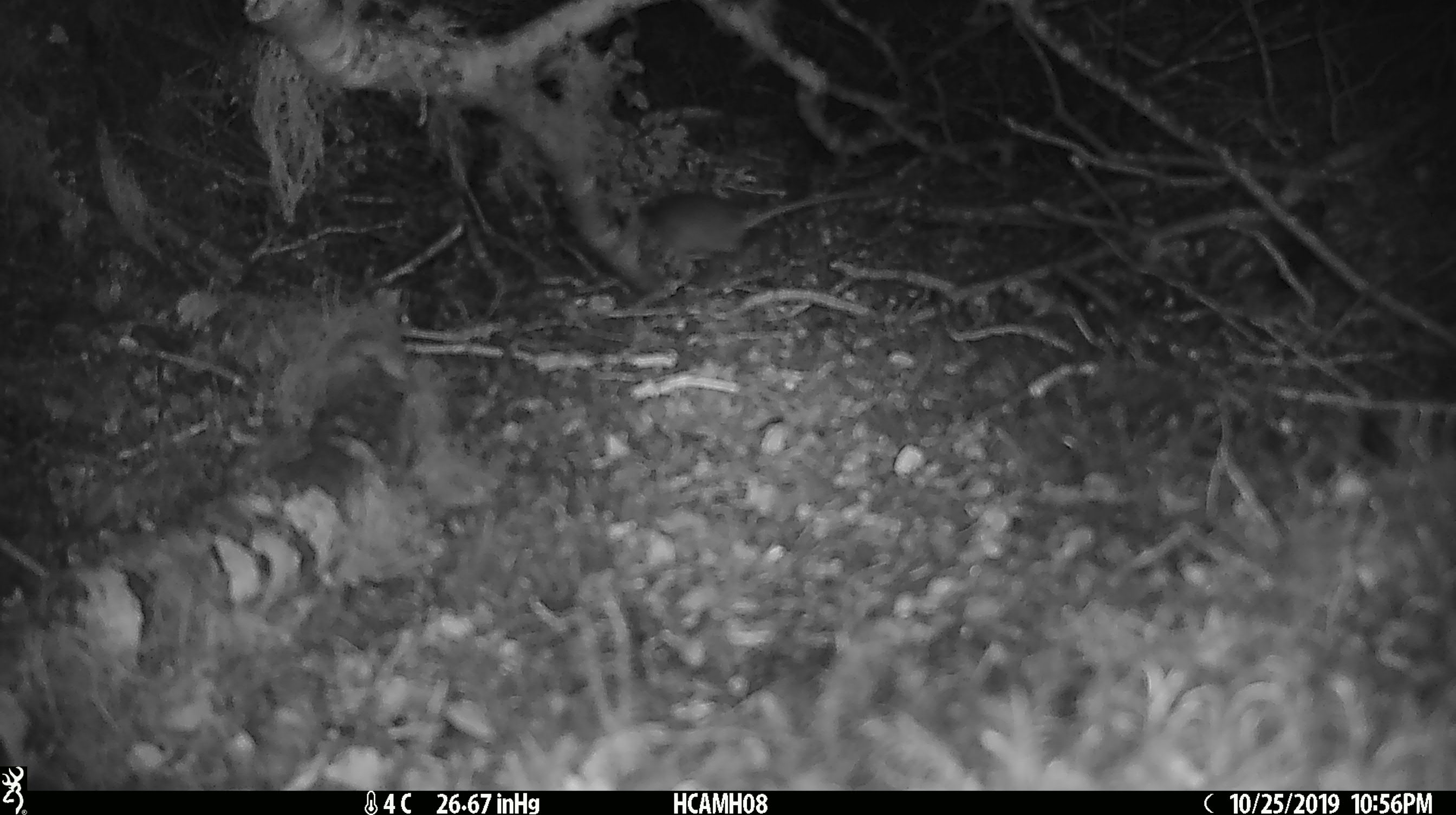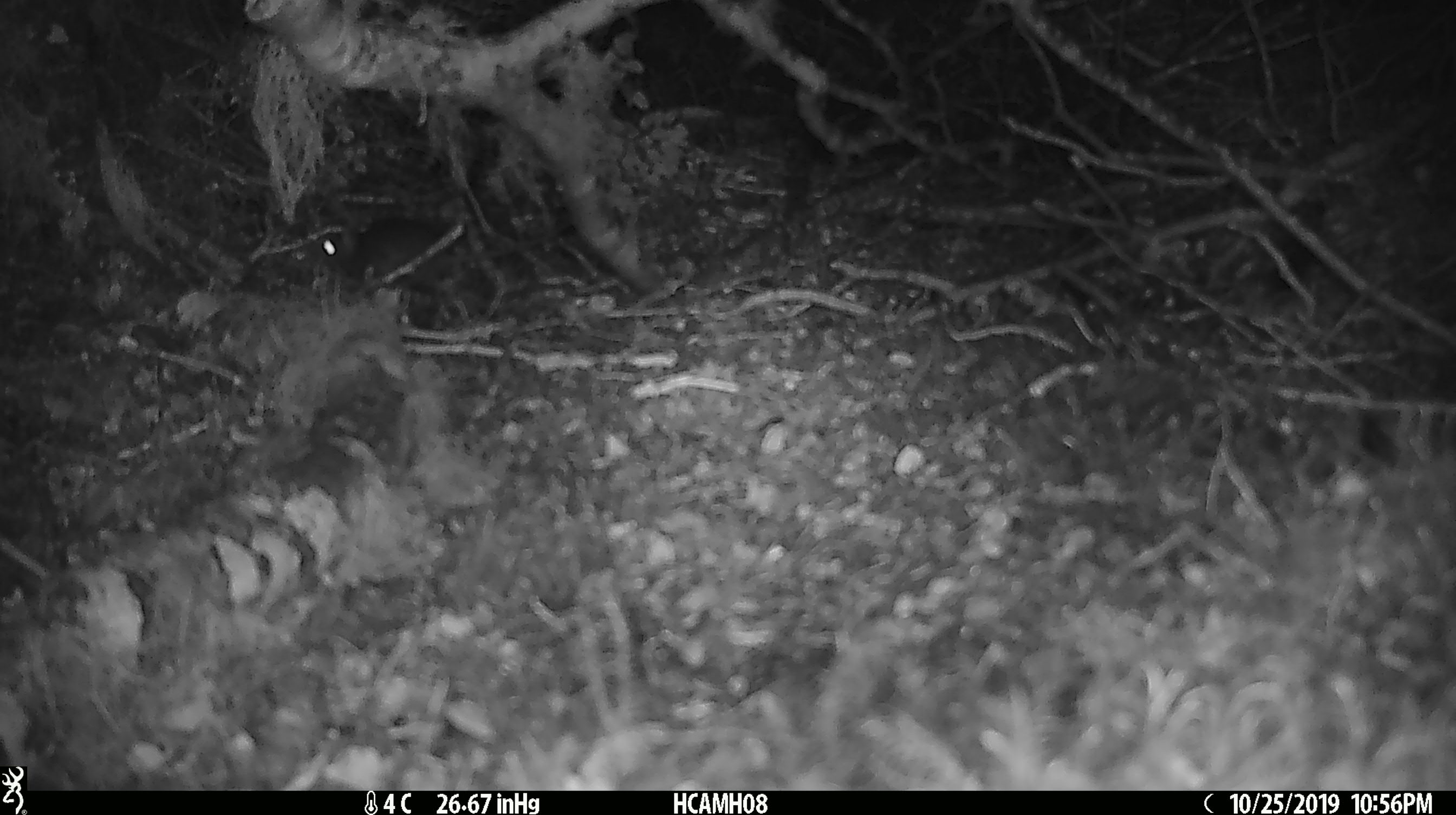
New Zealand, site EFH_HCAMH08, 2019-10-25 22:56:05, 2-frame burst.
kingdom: Animalia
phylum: Chordata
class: Mammalia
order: Rodentia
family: Muridae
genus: Mus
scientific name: Mus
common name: mouse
Mouse (Mus).